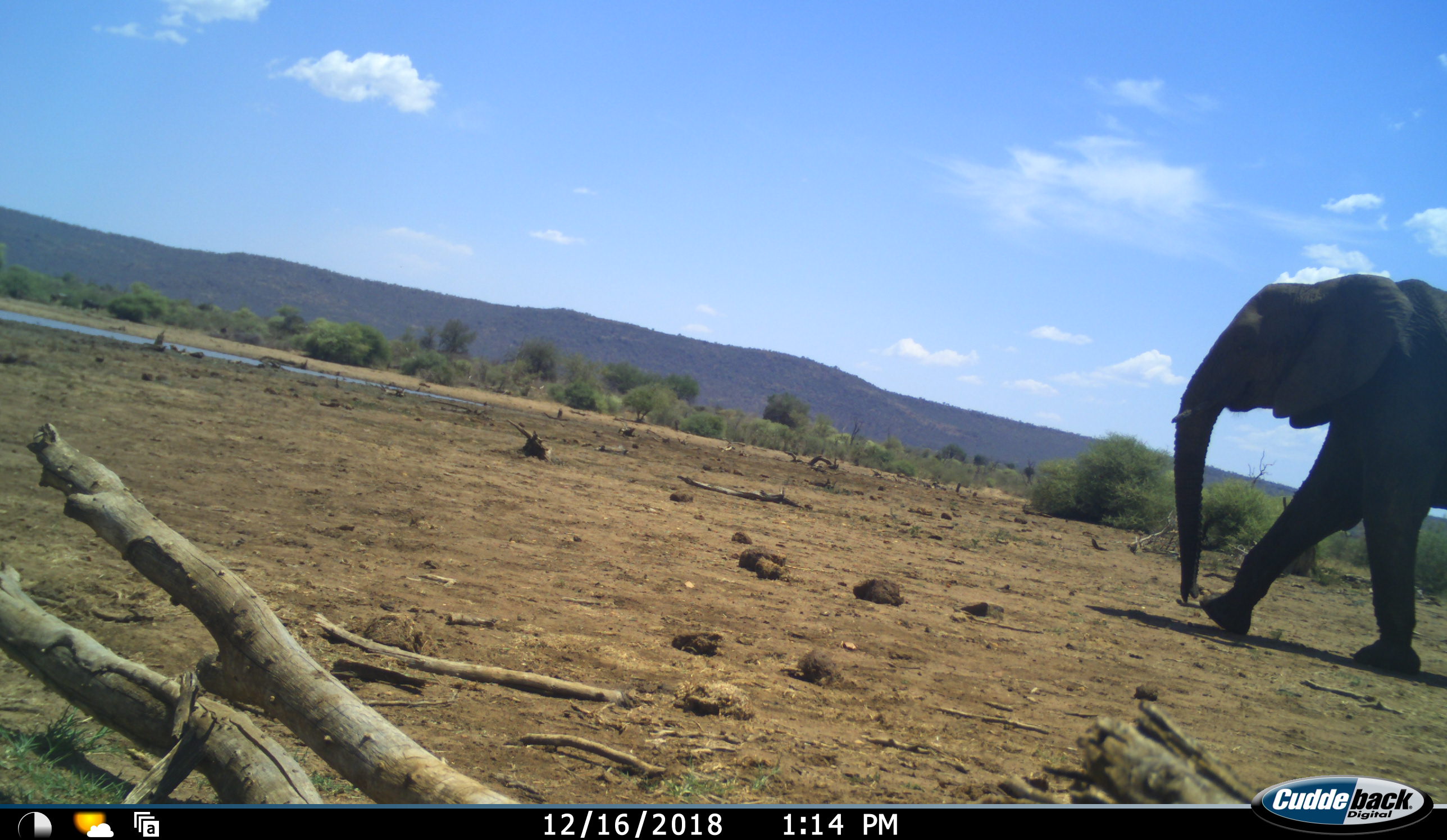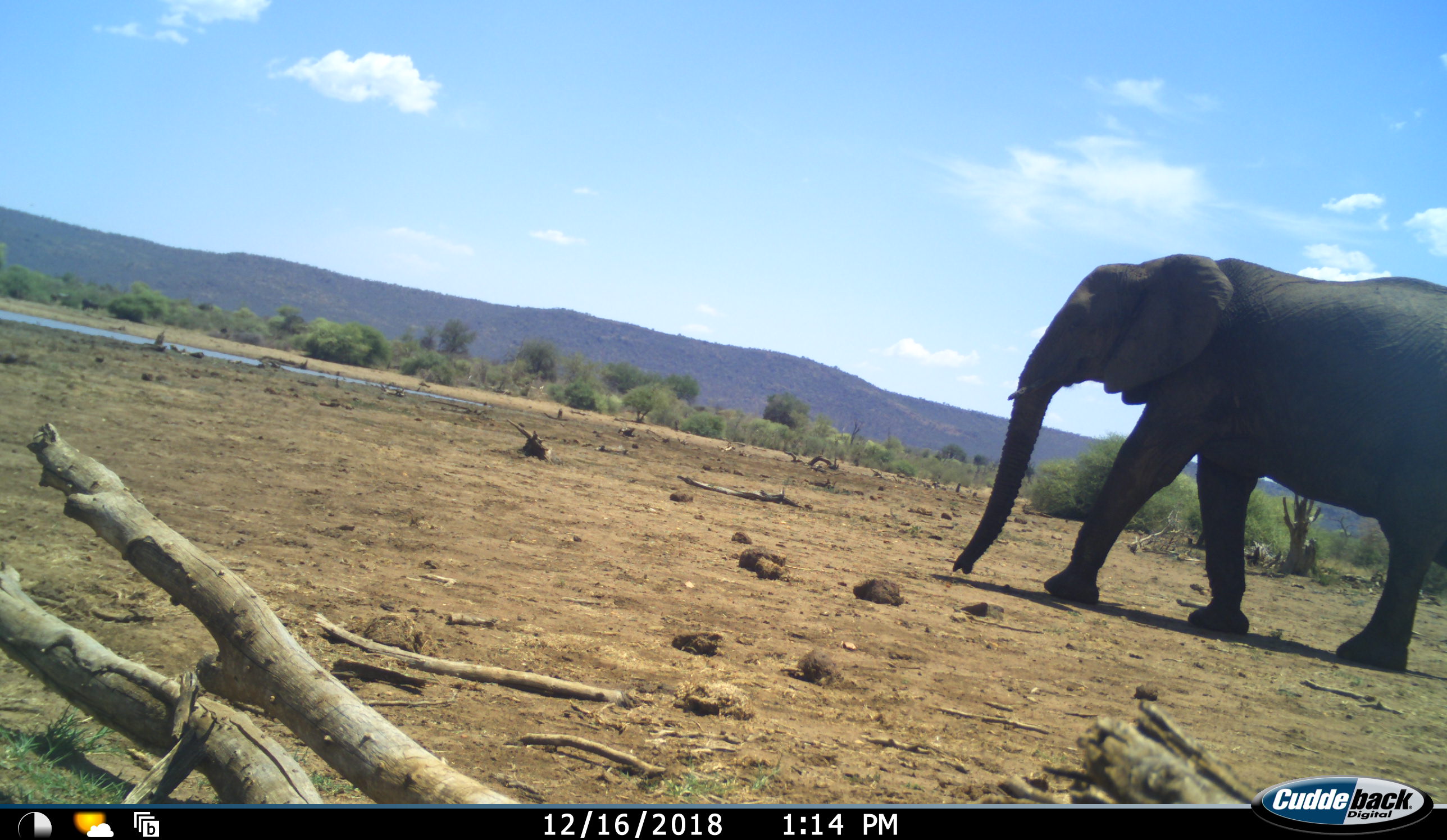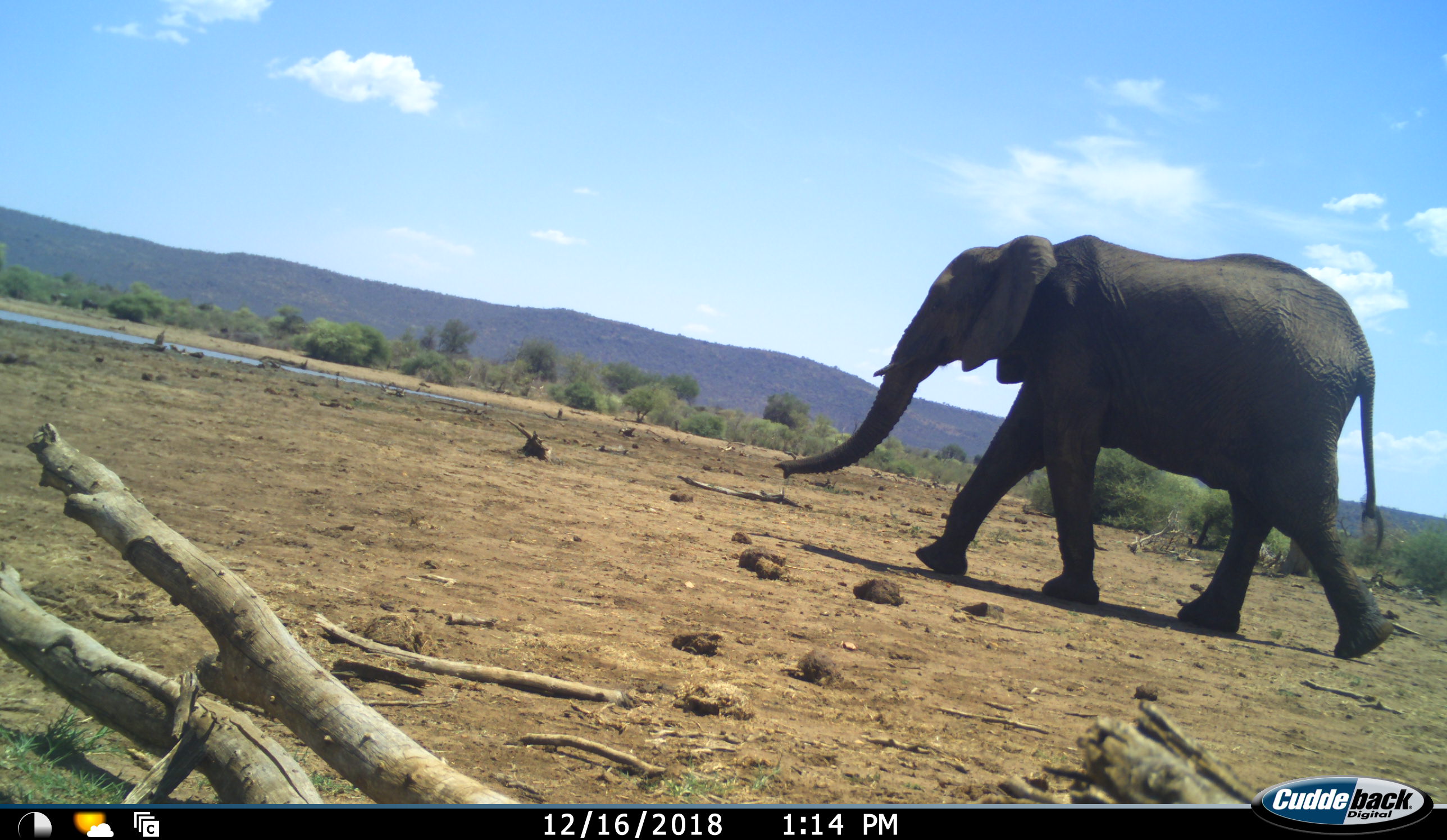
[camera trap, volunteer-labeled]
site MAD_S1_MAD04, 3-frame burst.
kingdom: Animalia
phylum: Chordata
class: Mammalia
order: Proboscidea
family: Elephantidae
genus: Loxodonta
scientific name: Loxodonta africana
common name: african bush elephant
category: elephant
Elephant (african bush elephant) (Loxodonta africana), count 1. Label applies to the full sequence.